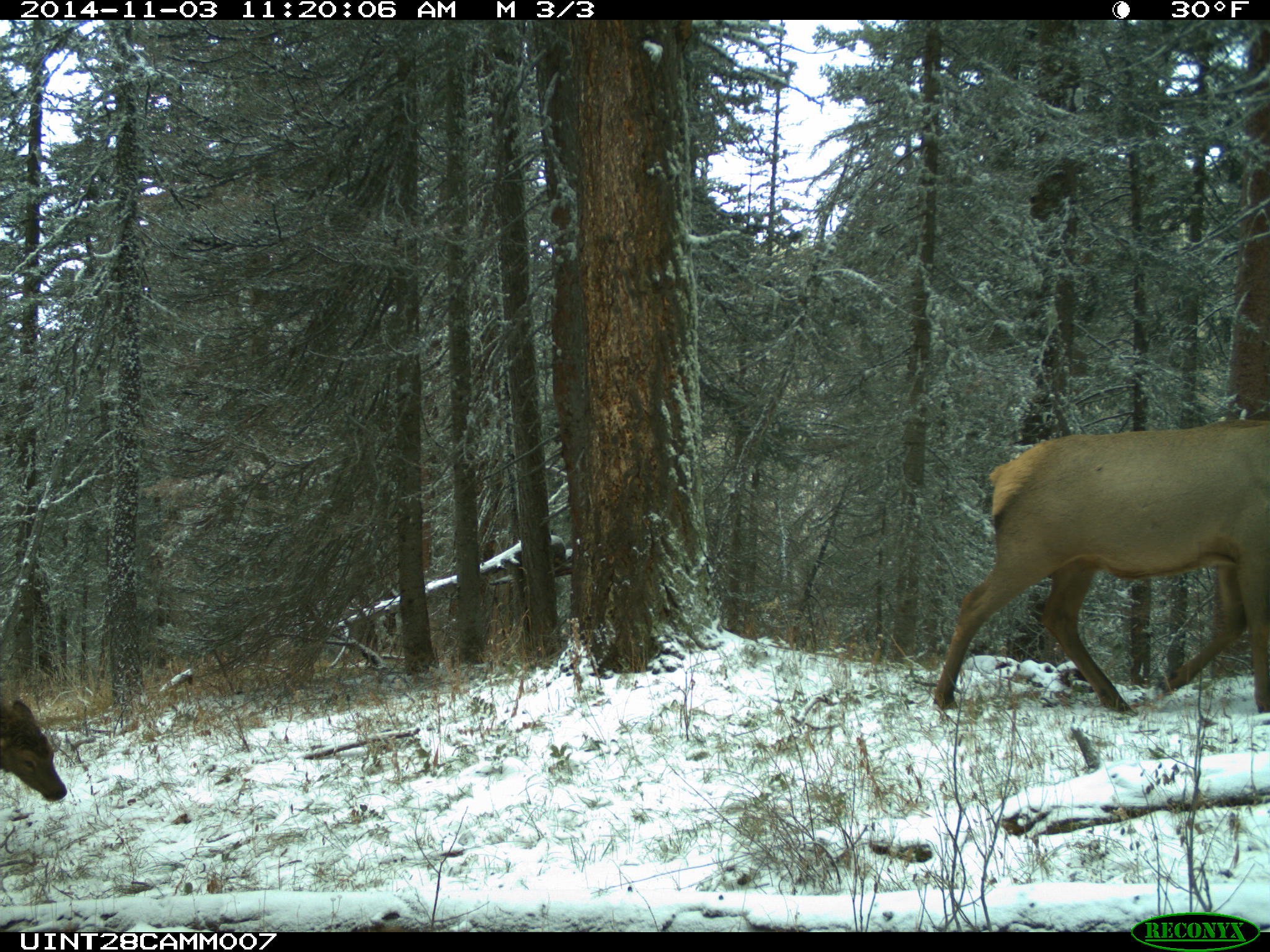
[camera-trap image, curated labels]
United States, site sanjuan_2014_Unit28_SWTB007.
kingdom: Animalia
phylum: Chordata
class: Mammalia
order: Artiodactyla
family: Cervidae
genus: Cervus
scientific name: Cervus elaphus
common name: red deer